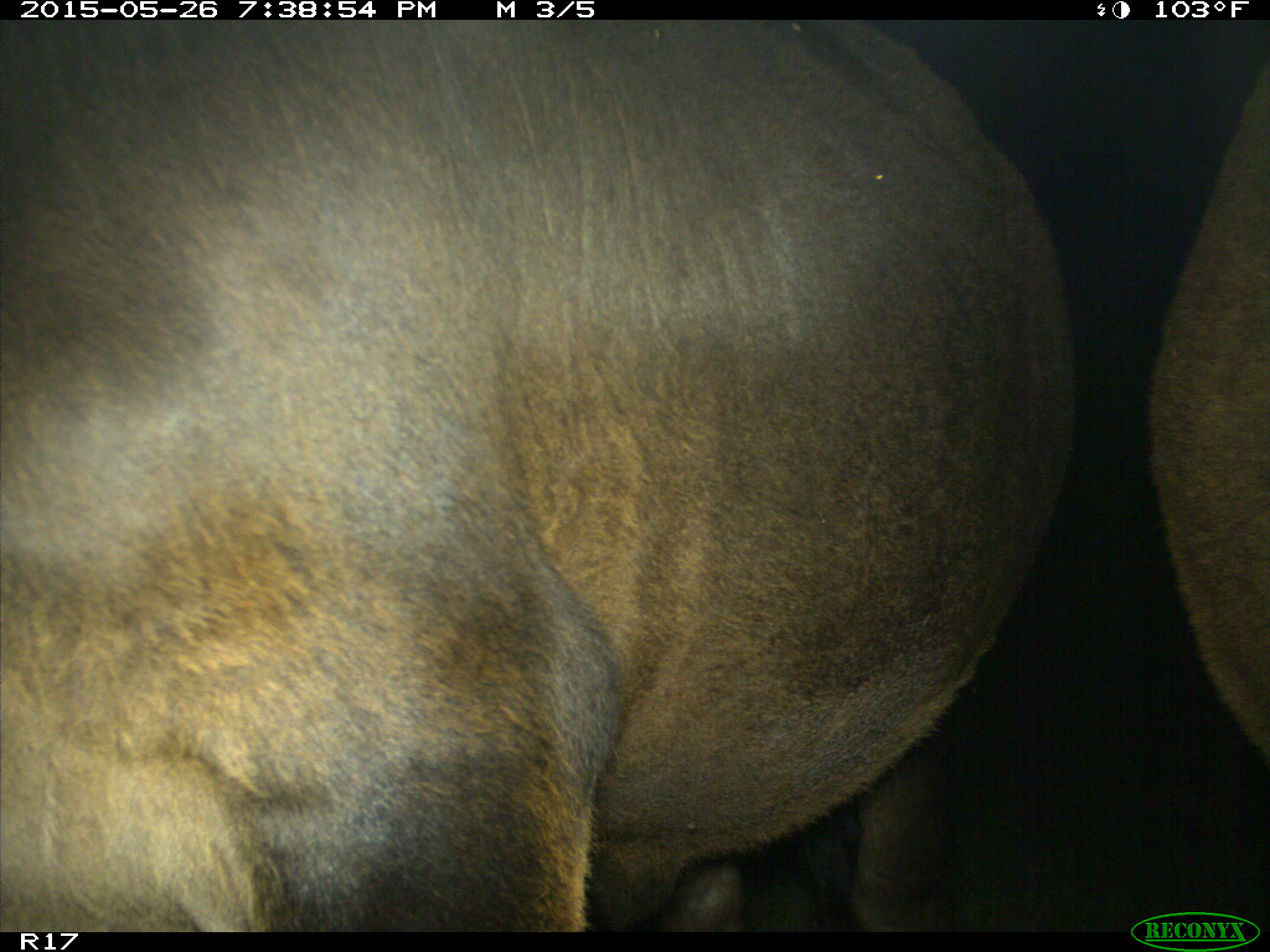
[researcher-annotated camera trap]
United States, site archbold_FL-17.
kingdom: Animalia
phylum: Chordata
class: Mammalia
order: Artiodactyla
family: Bovidae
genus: Bos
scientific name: Bos taurus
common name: domestic cow